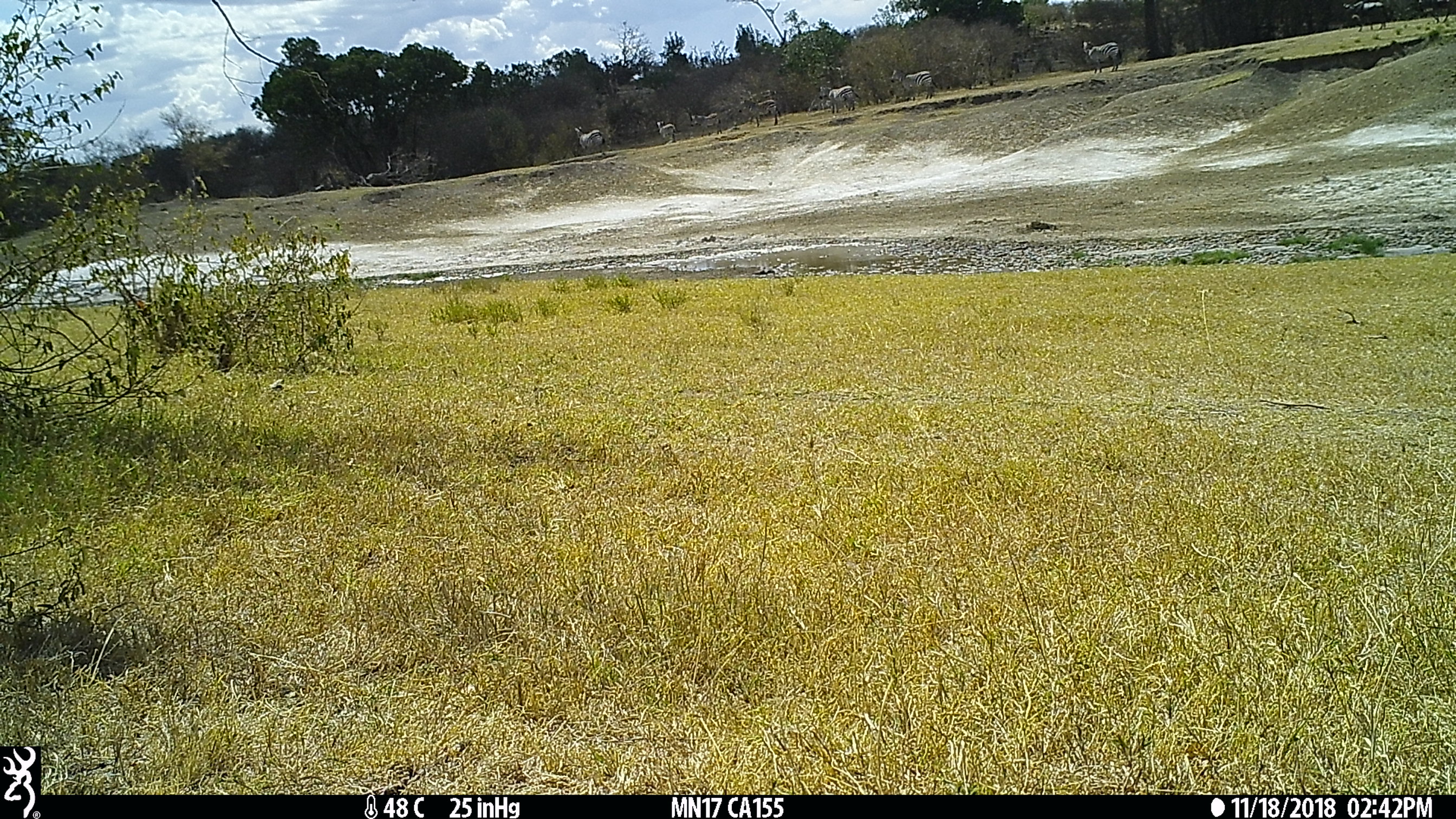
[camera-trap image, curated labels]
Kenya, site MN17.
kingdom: Animalia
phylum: Chordata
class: Mammalia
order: Perissodactyla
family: Equidae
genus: Equus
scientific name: Equus quagga burchellii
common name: burchell's zebra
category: zebra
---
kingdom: Animalia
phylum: Chordata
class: Mammalia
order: Artiodactyla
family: Bovidae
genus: Connochaetes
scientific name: Connochaetes taurinus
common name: blue wildebeest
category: wildebeest